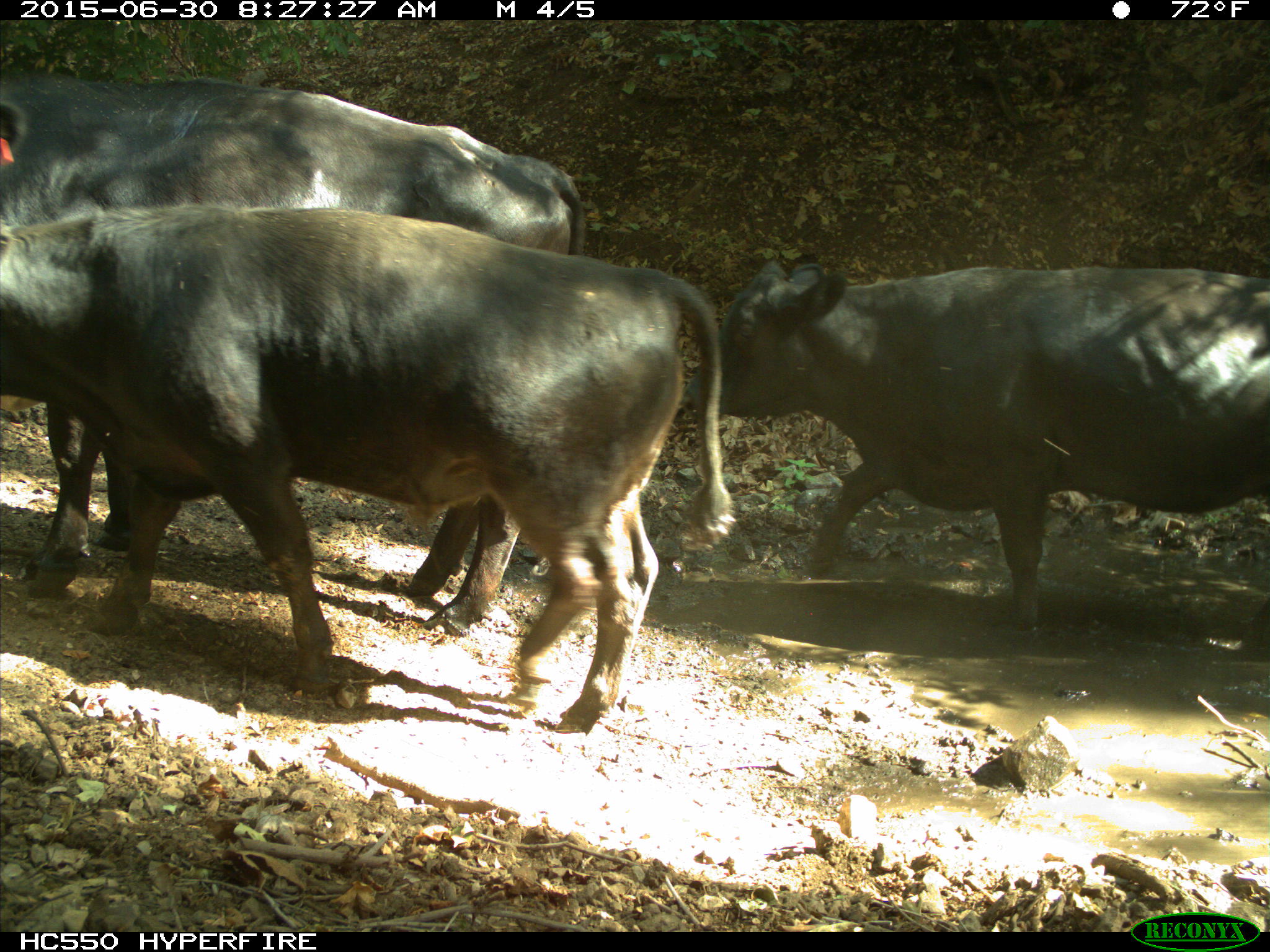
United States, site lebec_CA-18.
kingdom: Animalia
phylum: Chordata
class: Mammalia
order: Artiodactyla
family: Bovidae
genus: Bos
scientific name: Bos taurus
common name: domestic cow